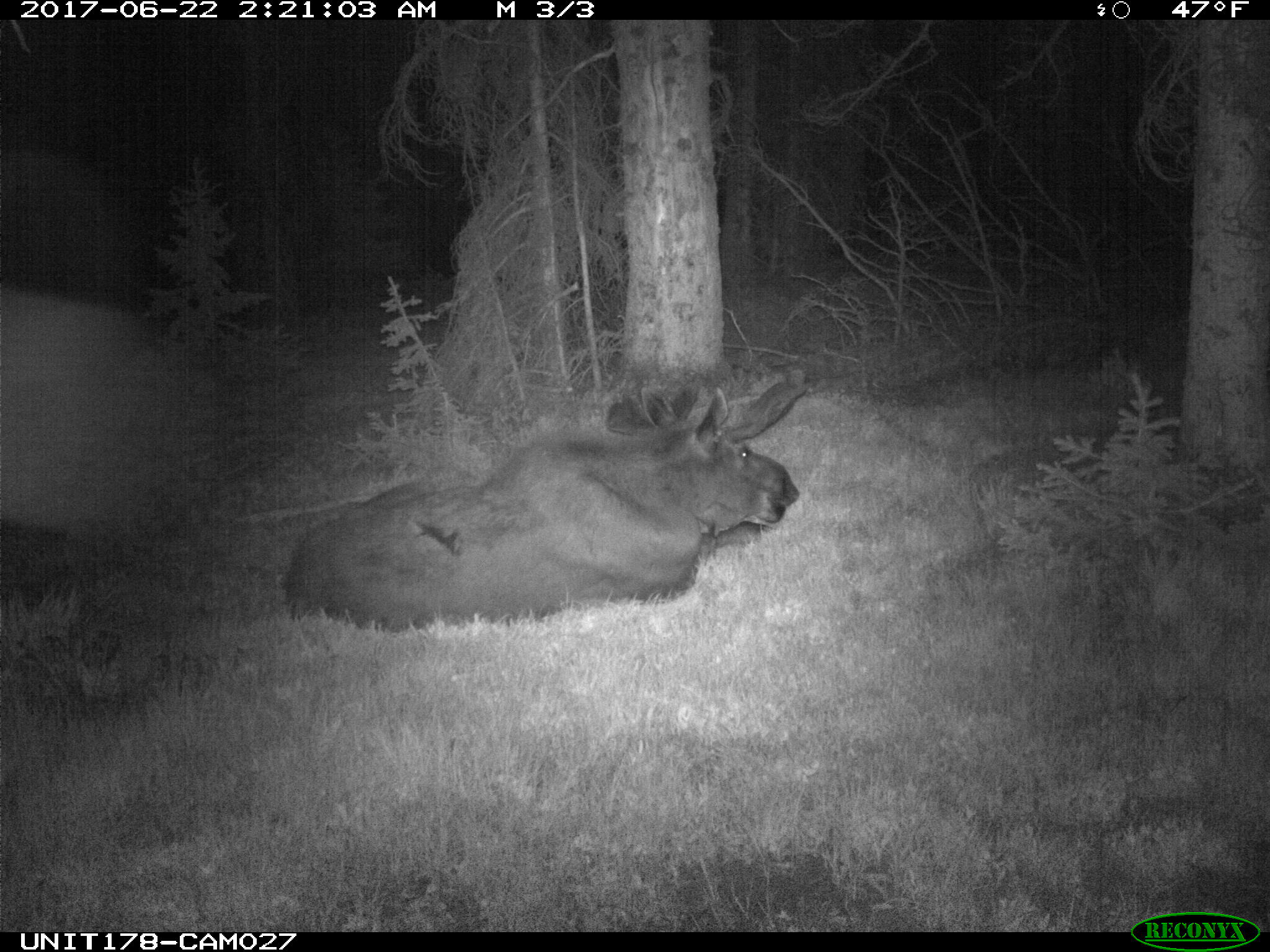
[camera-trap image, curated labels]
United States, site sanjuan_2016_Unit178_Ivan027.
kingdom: Animalia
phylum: Chordata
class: Mammalia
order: Artiodactyla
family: Cervidae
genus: Alces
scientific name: Alces alces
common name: moose